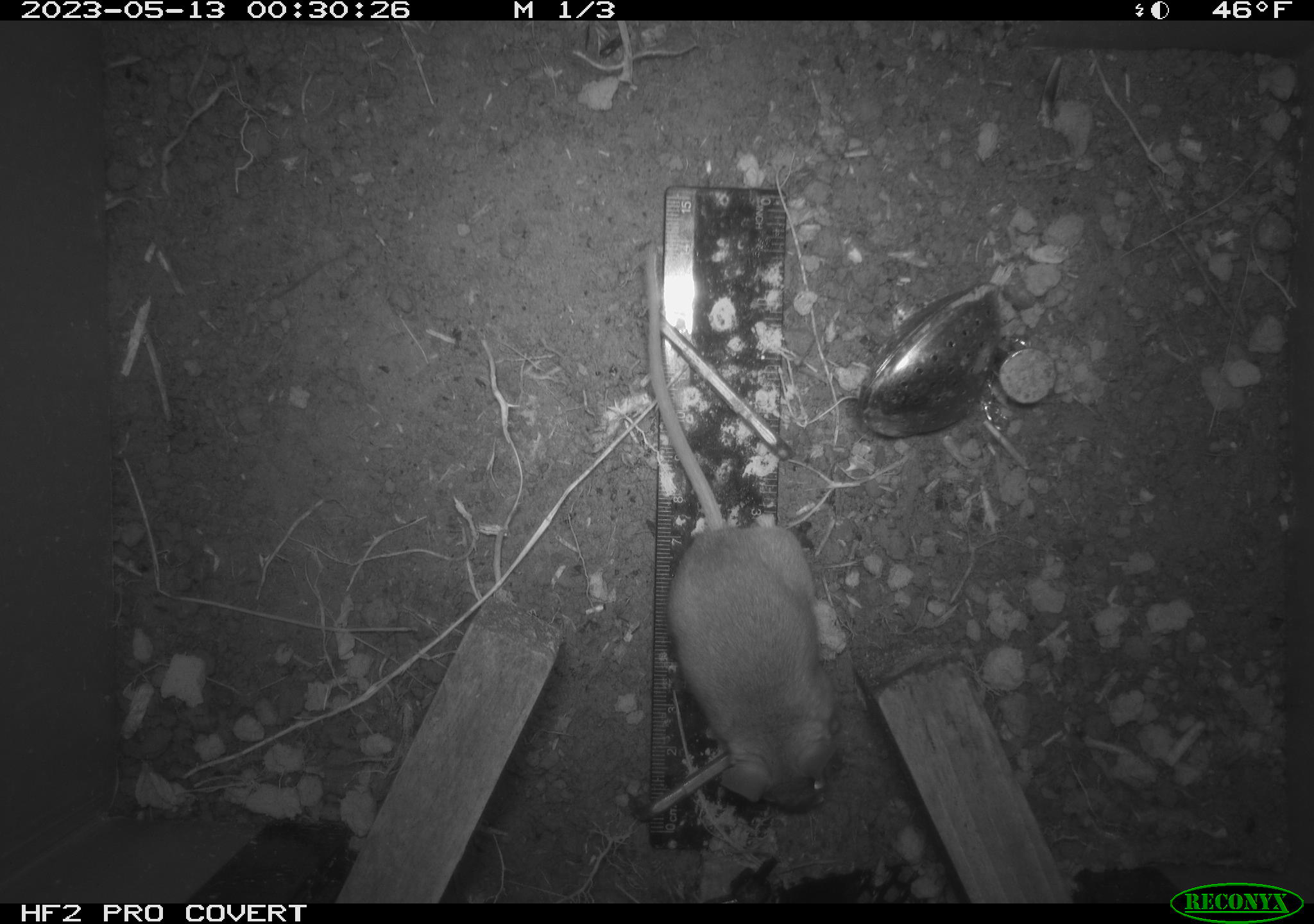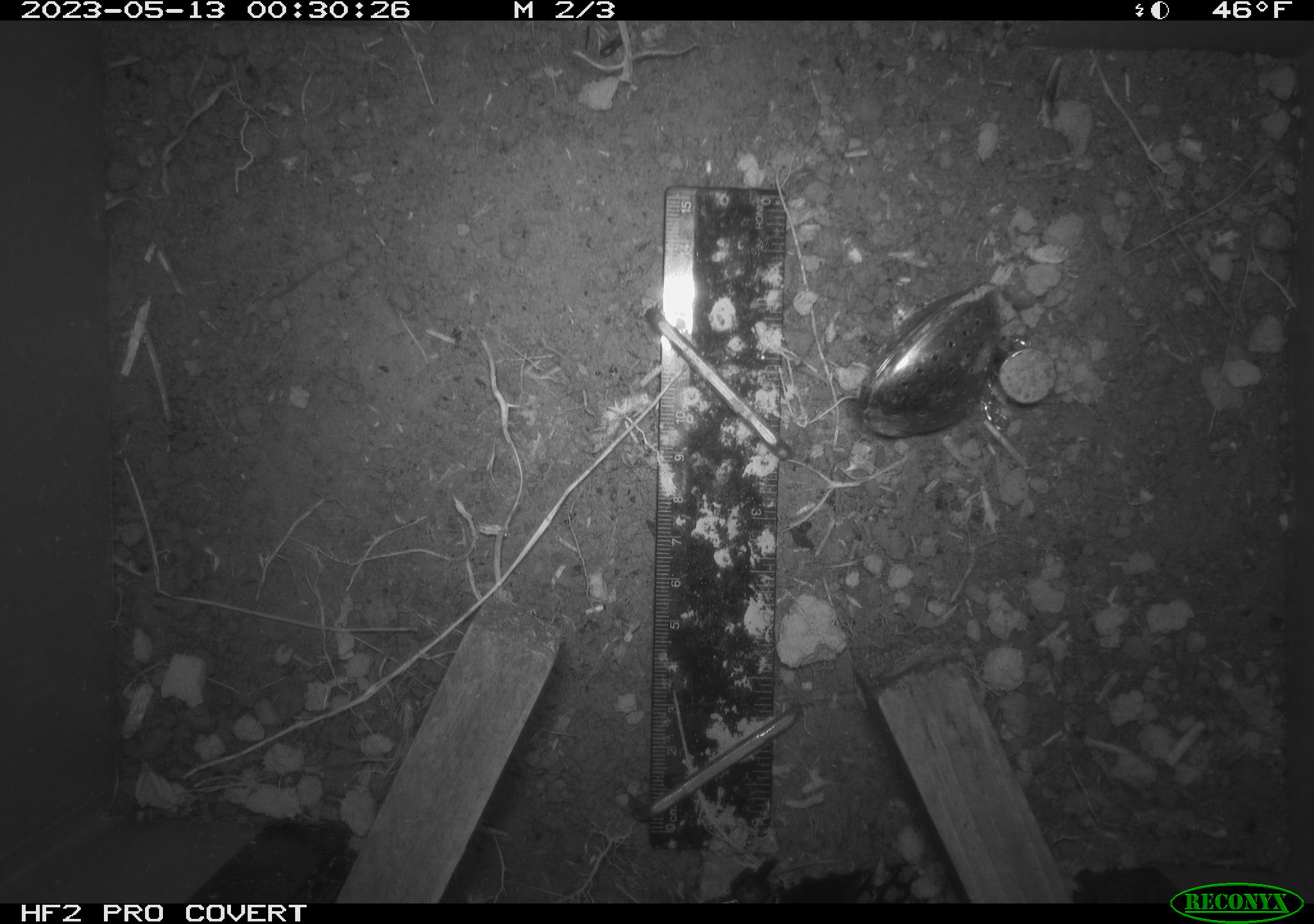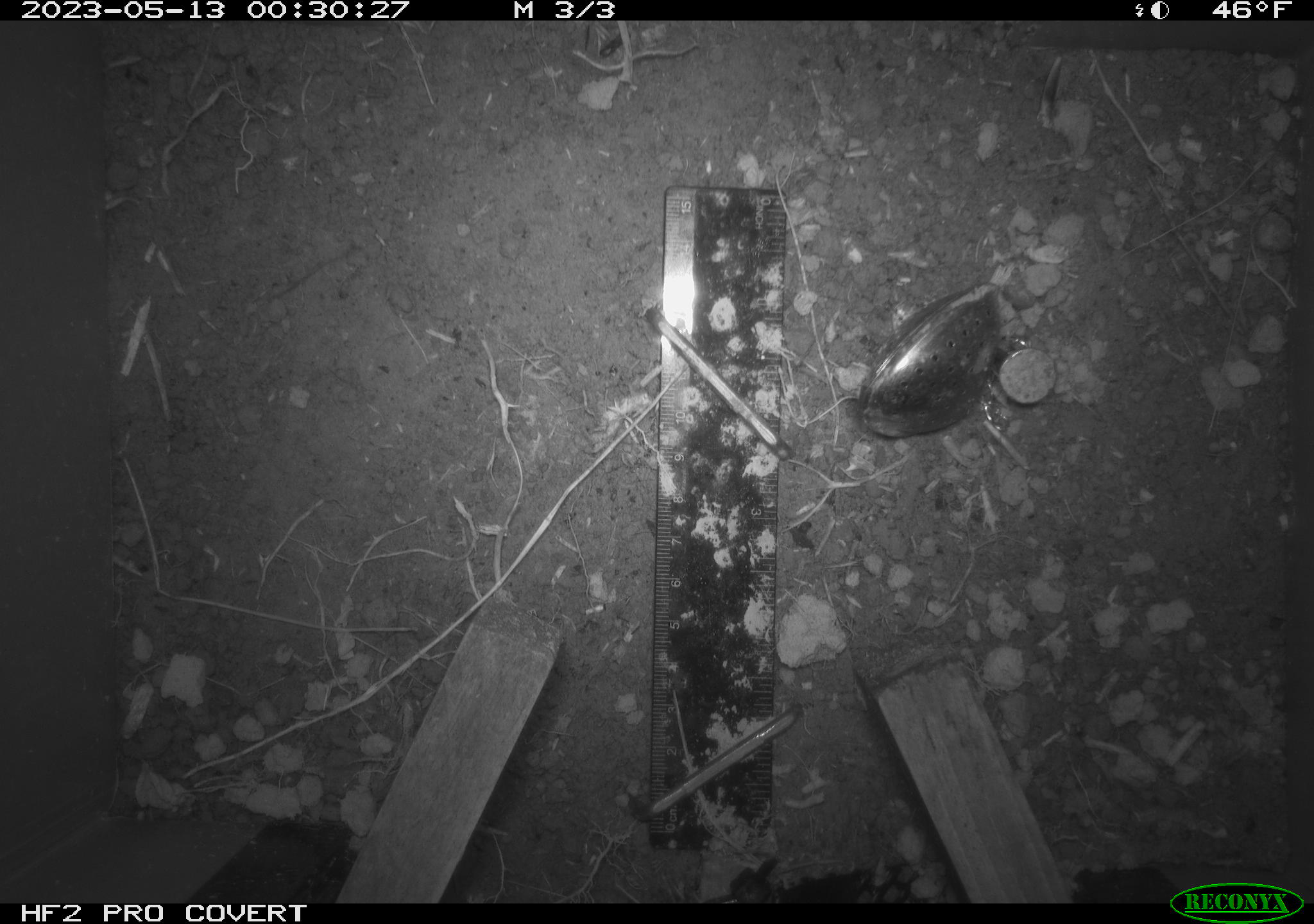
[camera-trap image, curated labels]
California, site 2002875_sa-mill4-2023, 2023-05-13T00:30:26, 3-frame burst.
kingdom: Animalia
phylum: Chordata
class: Mammalia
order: Rodentia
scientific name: Rodentia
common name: mouse species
Mouse species (Rodentia).